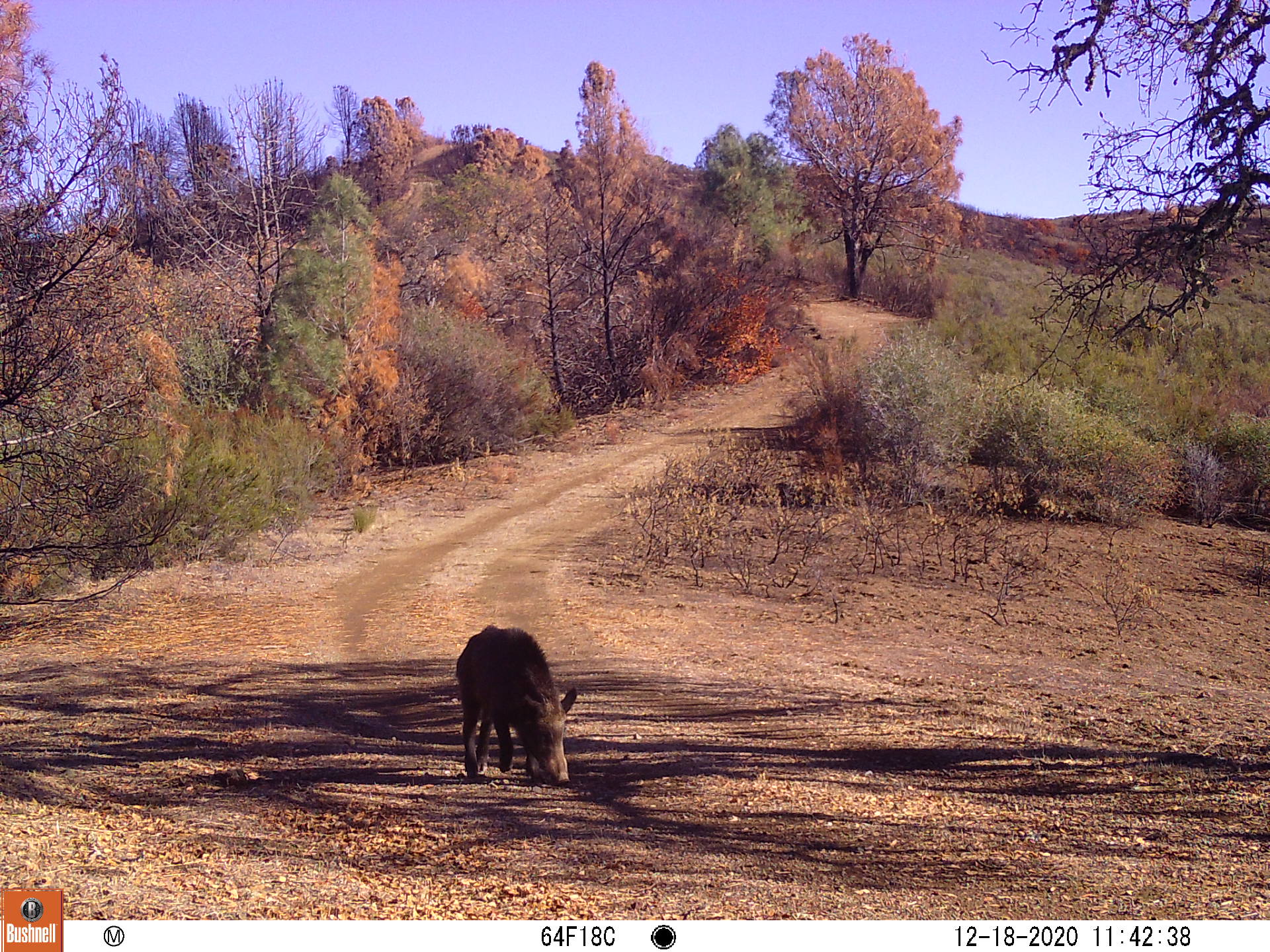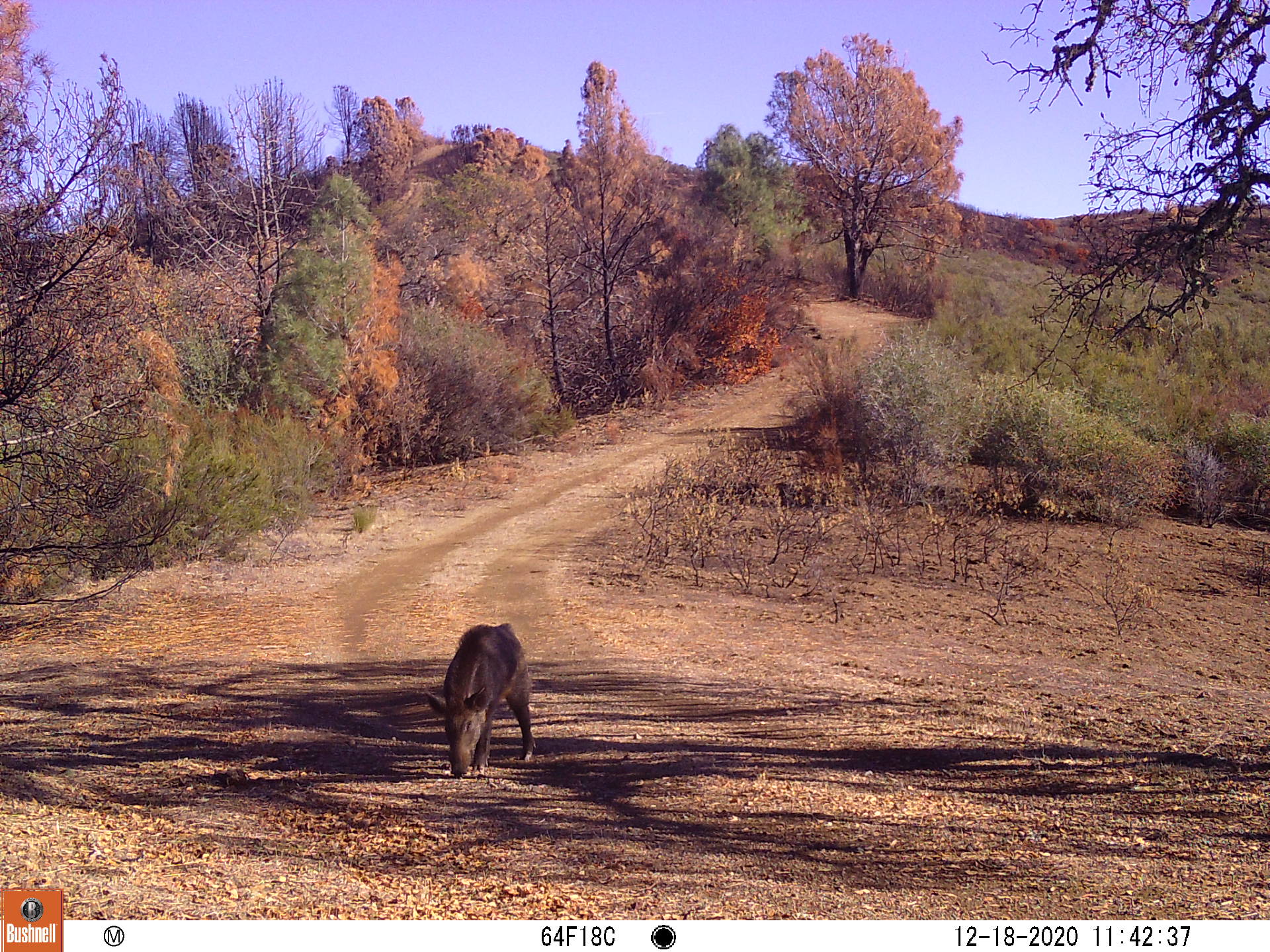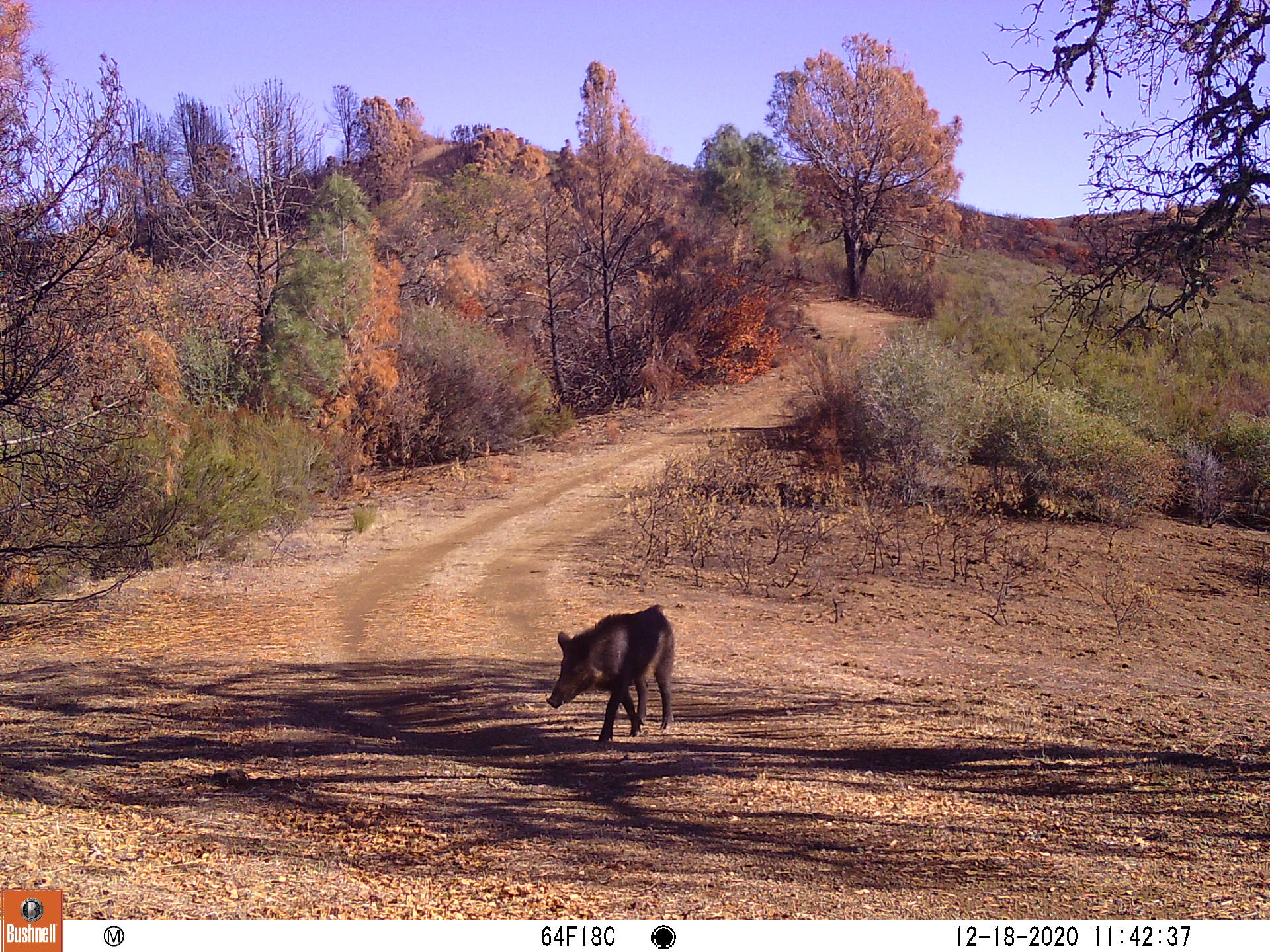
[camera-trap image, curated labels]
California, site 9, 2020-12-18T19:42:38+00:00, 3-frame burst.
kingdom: Animalia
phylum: Chordata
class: Mammalia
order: Artiodactyla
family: Suidae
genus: Sus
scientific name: Sus scrofa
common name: wild boar